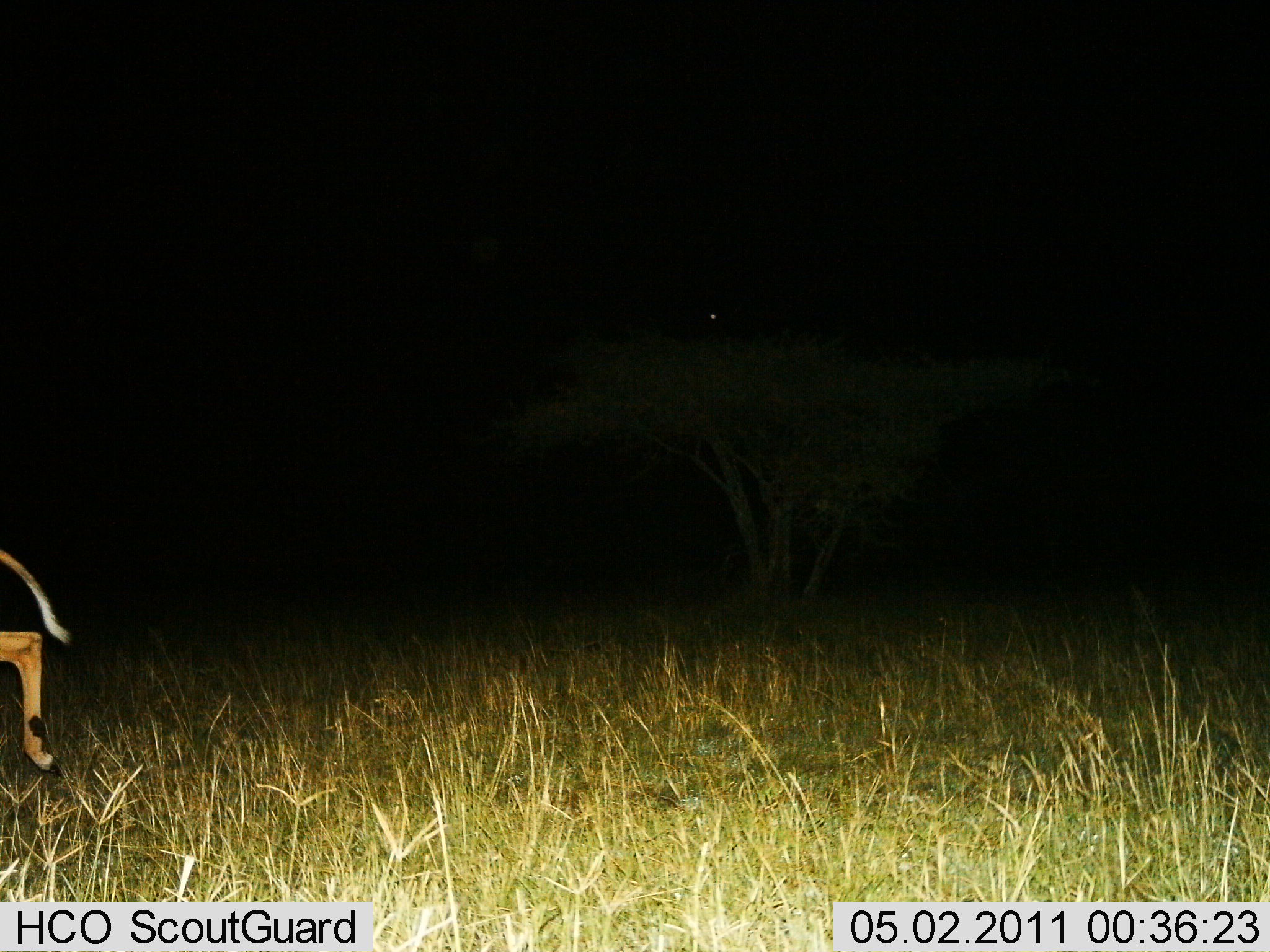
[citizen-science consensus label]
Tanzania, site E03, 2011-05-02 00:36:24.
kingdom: Animalia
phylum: Chordata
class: Mammalia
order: Artiodactyla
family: Bovidae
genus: Aepyceros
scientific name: Aepyceros melampus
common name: impala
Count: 1.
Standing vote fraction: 0%.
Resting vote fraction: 0%.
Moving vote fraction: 100%.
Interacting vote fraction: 0%.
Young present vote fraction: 0%.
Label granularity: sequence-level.